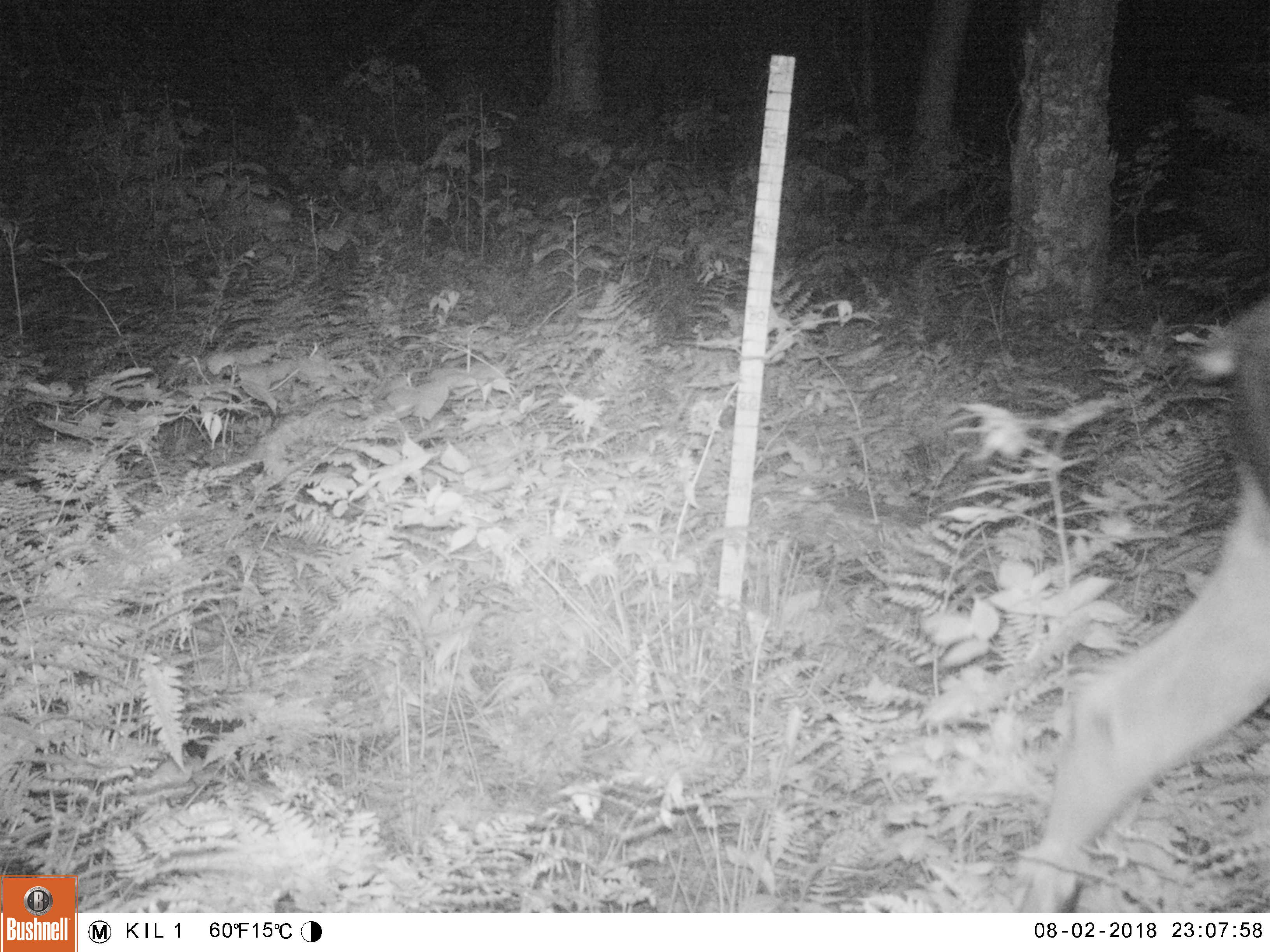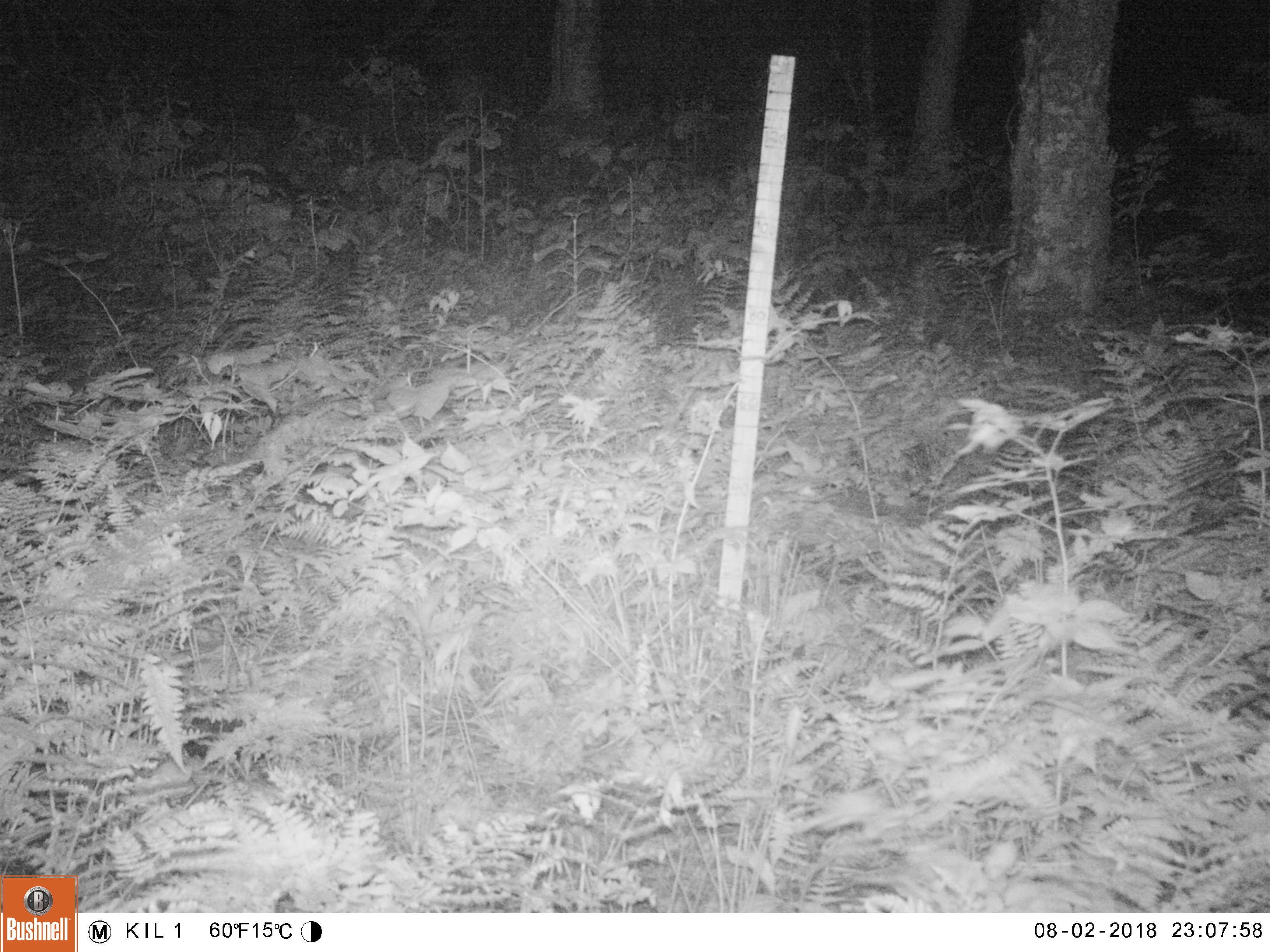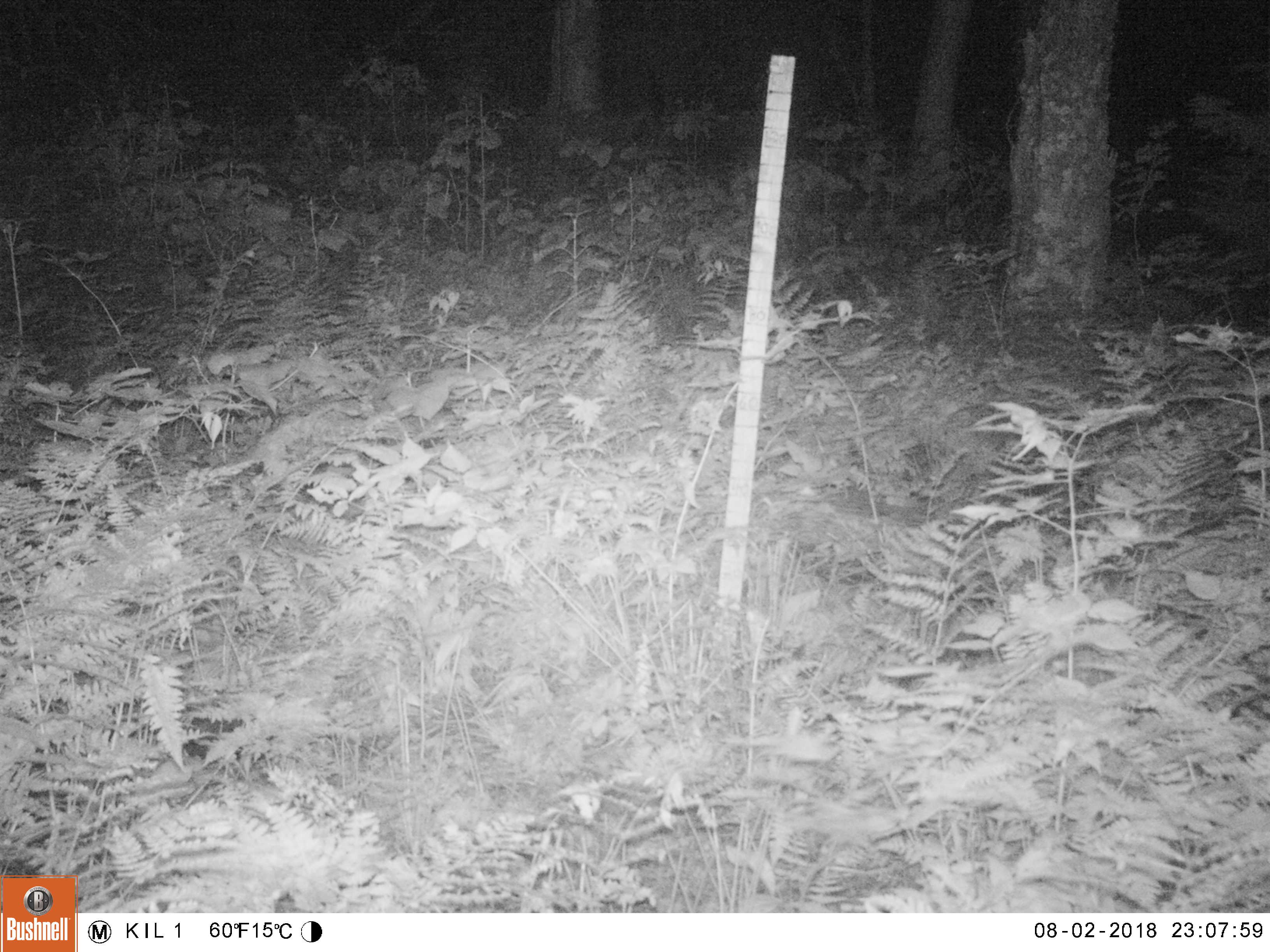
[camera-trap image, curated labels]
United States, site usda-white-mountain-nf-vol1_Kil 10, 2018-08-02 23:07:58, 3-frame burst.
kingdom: Animalia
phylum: Chordata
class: Mammalia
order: Artiodactyla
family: Cervidae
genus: Alces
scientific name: Alces alces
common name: moose